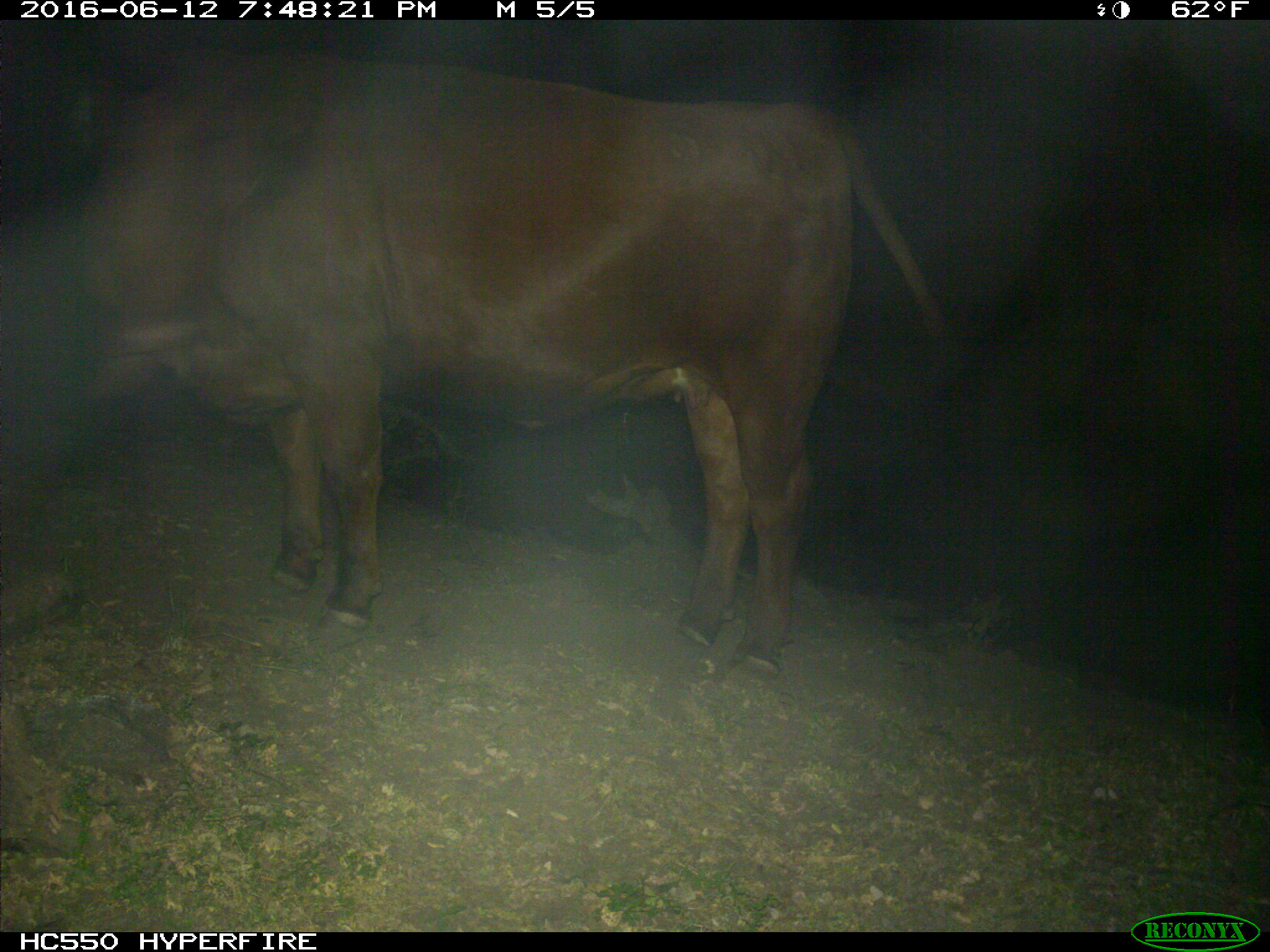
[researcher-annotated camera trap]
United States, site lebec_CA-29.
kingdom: Animalia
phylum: Chordata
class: Mammalia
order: Artiodactyla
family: Bovidae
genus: Bos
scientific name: Bos taurus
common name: domestic cow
Bos taurus (domestic cow).